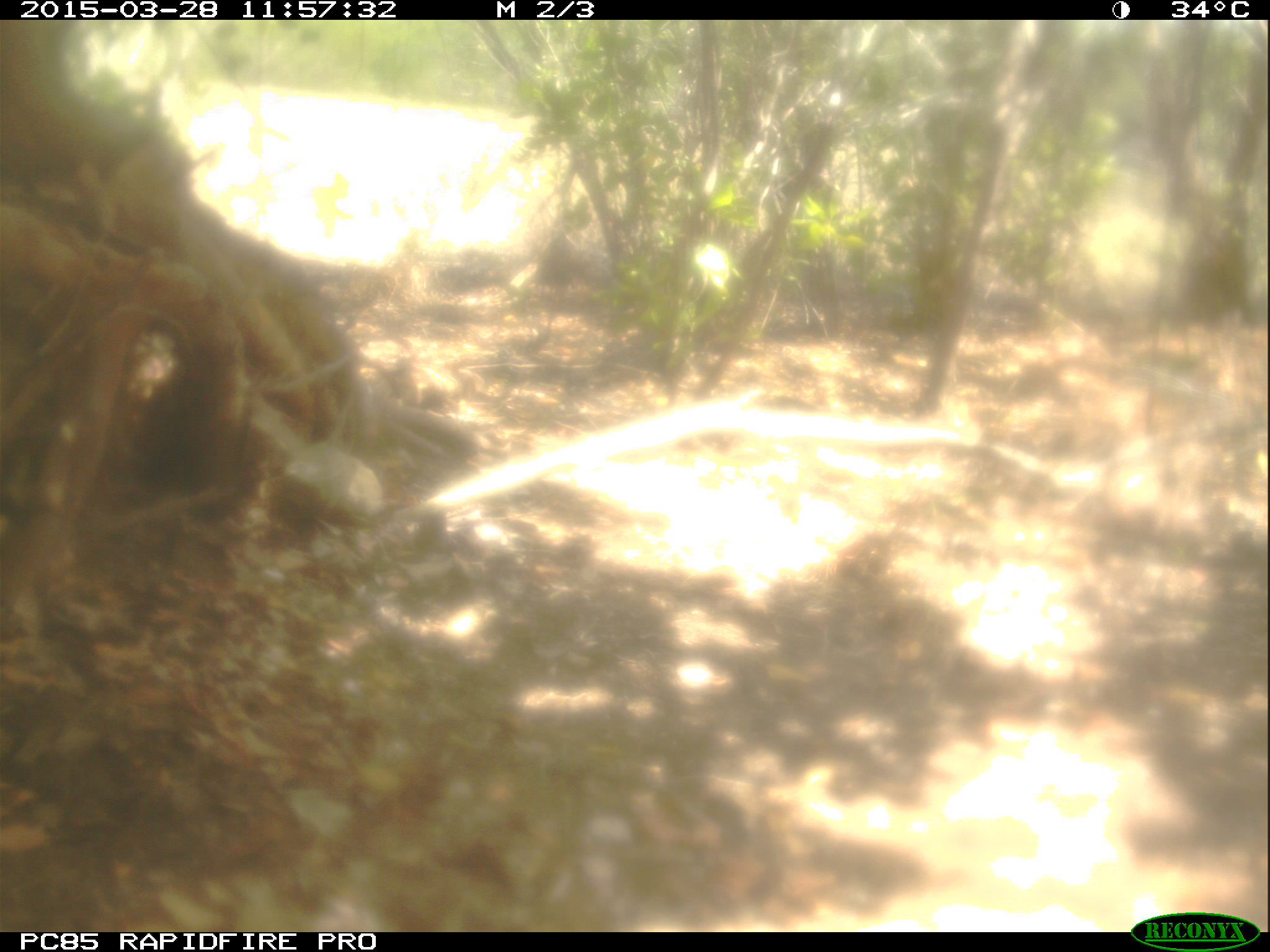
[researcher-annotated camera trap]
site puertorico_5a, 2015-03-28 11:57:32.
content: no animal present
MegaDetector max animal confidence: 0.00